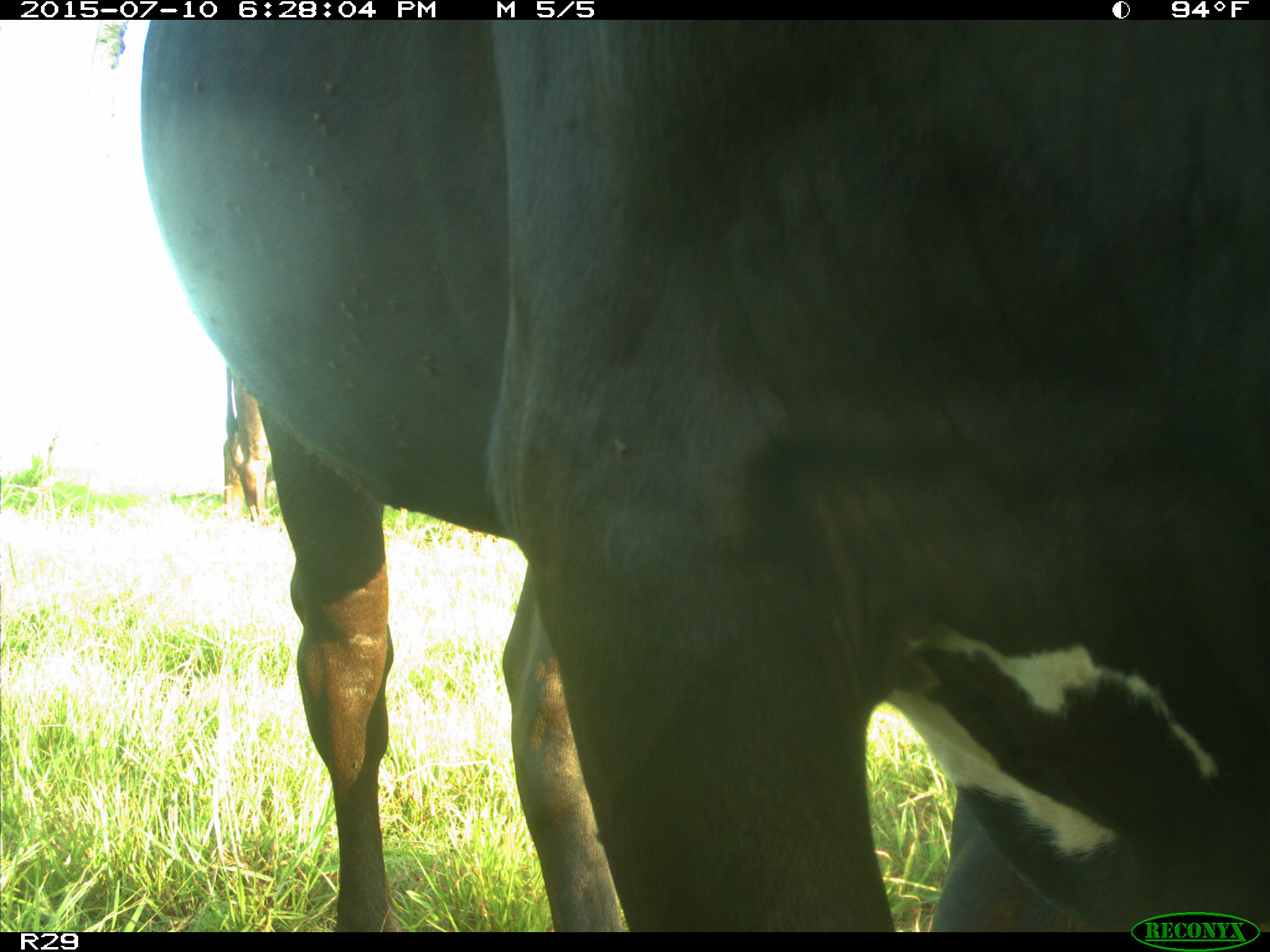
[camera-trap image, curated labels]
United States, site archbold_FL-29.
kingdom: Animalia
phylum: Chordata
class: Mammalia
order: Artiodactyla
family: Bovidae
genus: Bos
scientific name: Bos taurus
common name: domestic cow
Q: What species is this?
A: Bos taurus (domestic cow).